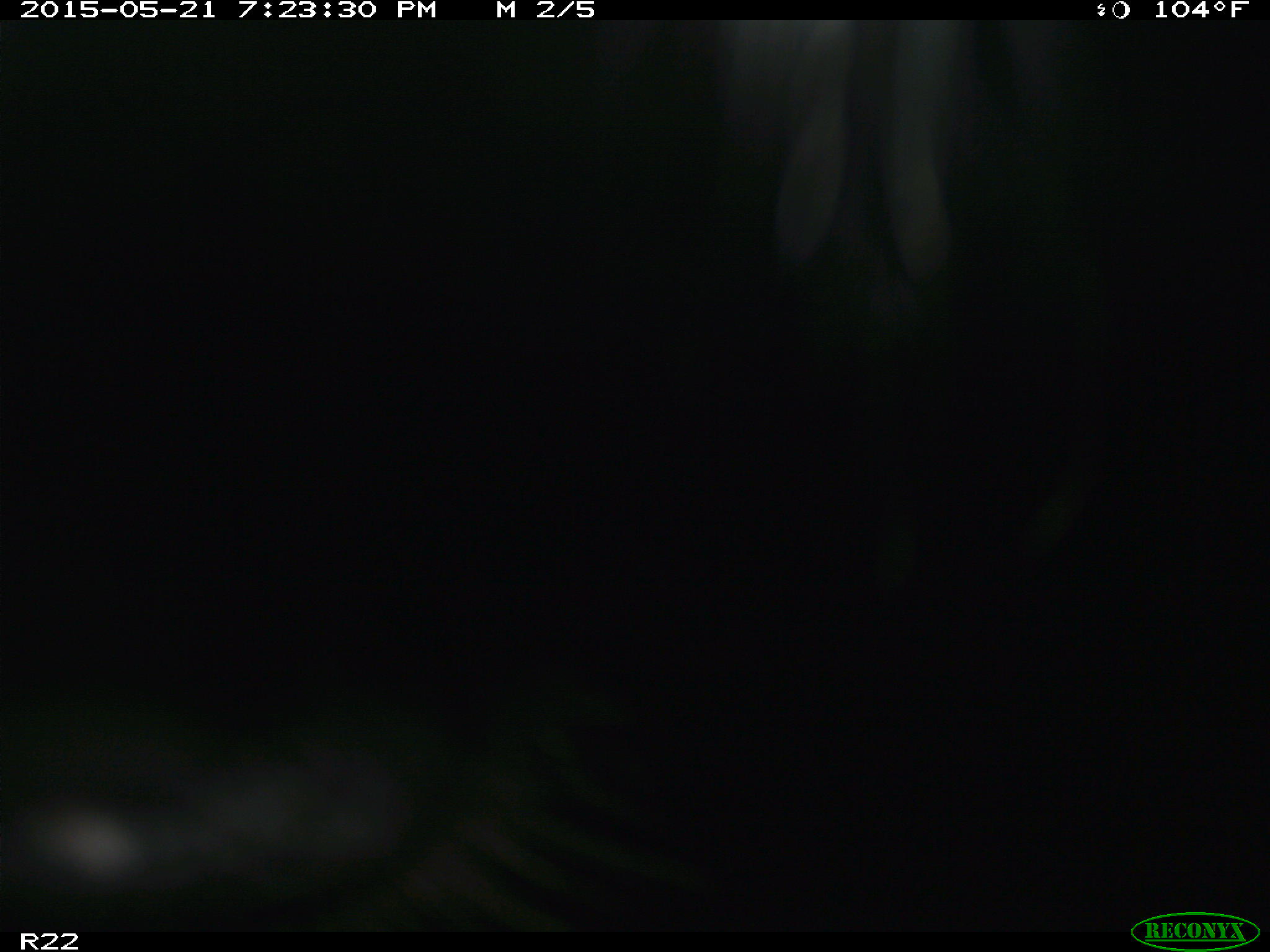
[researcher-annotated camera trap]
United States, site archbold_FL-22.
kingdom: Animalia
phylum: Chordata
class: Mammalia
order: Artiodactyla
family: Bovidae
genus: Bos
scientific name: Bos taurus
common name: domestic cow